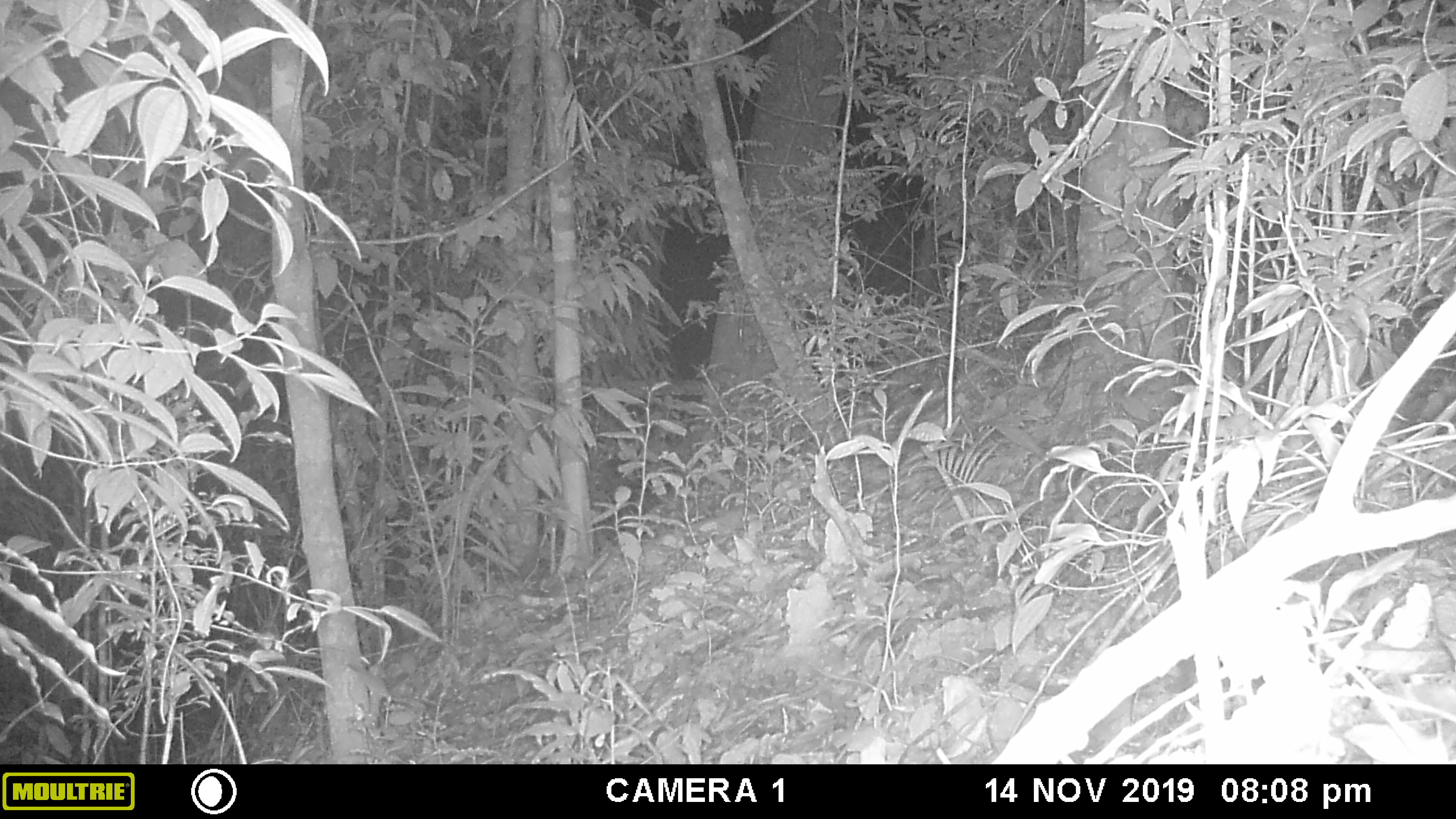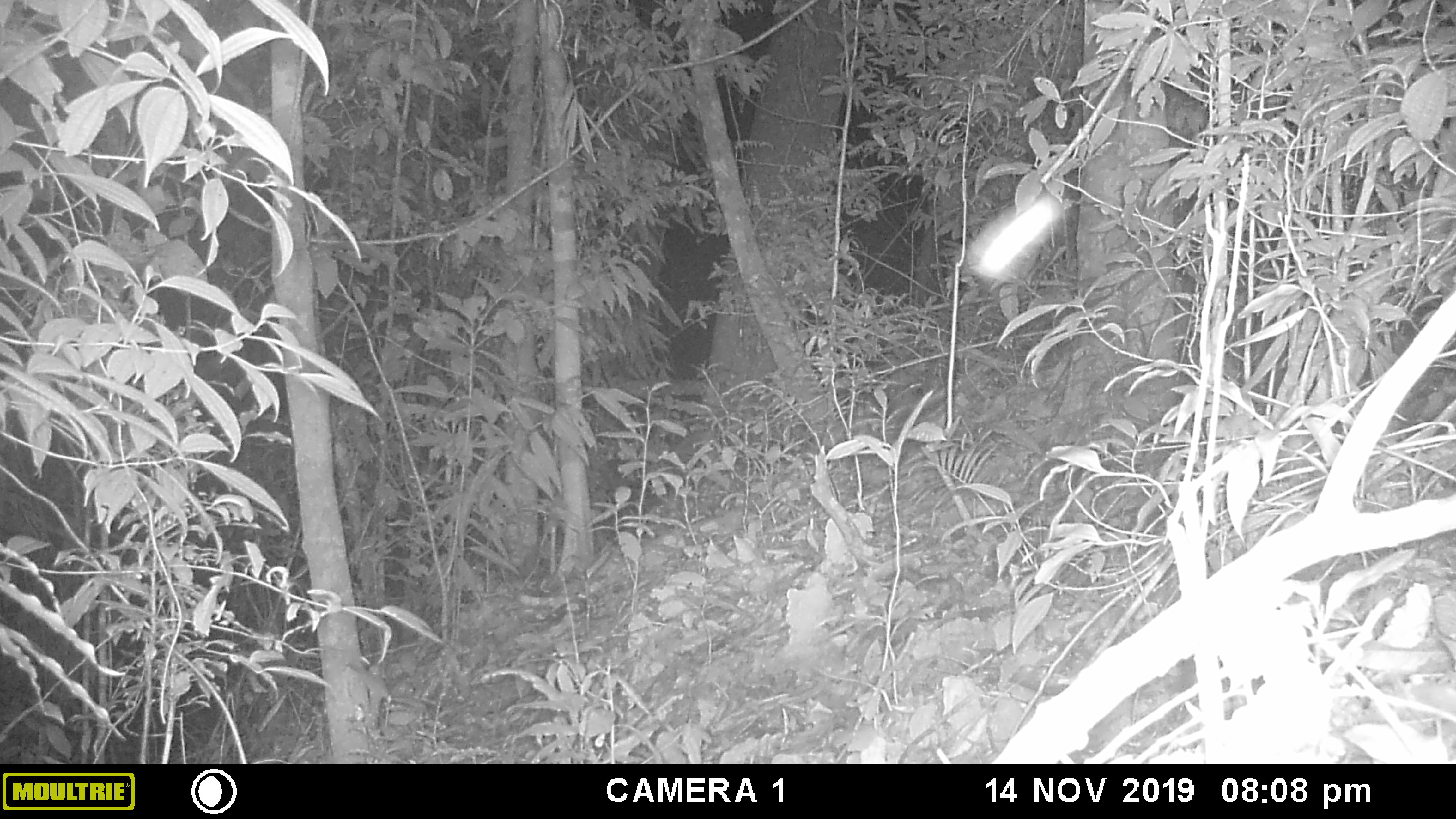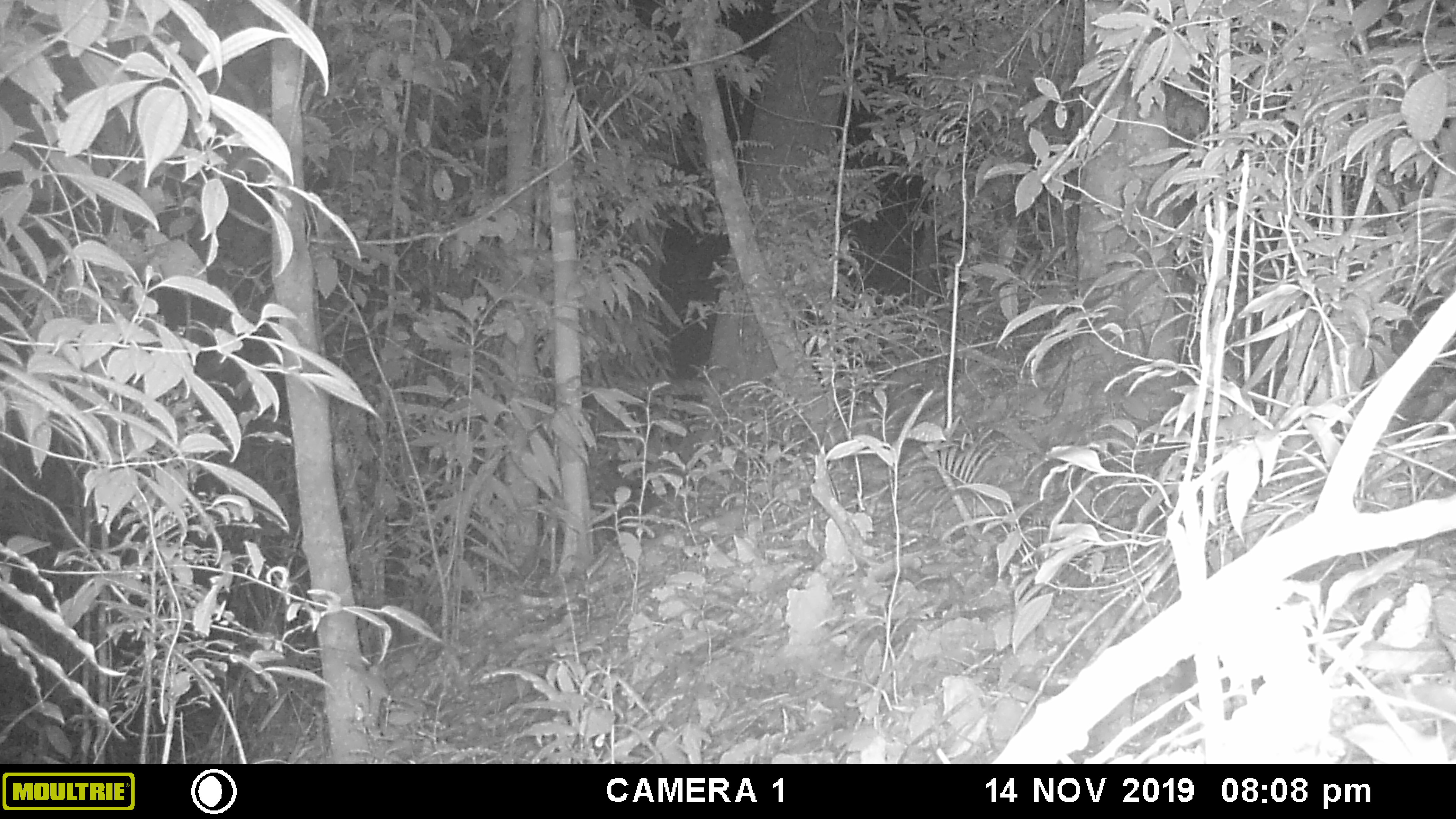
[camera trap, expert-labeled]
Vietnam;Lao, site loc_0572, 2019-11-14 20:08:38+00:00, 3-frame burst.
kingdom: Animalia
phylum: Arthropoda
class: Insecta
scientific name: Insecta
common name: insect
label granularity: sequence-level